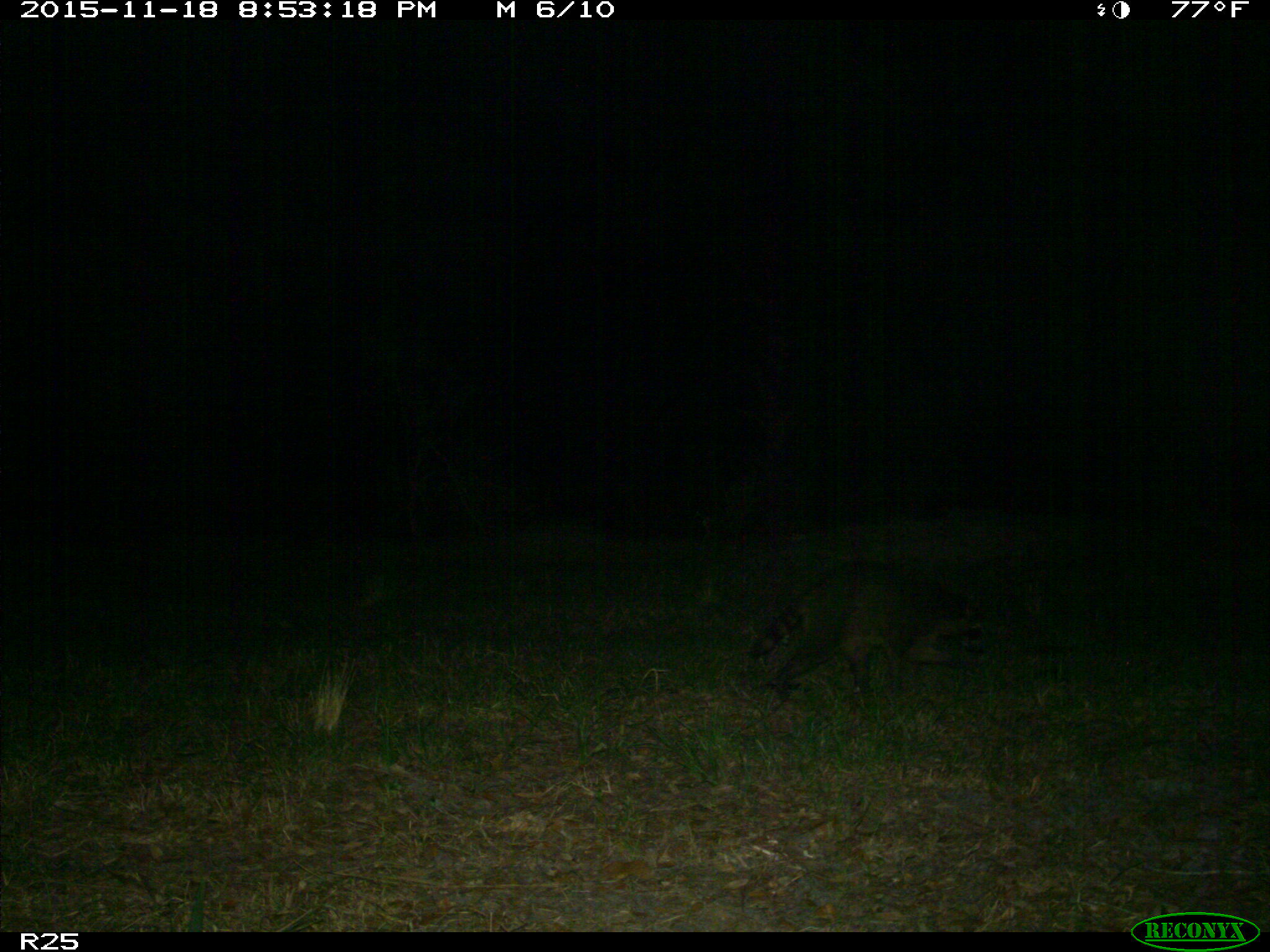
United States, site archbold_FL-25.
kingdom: Animalia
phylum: Chordata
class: Mammalia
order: Carnivora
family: Procyonidae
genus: Procyon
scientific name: Procyon lotor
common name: common raccoon